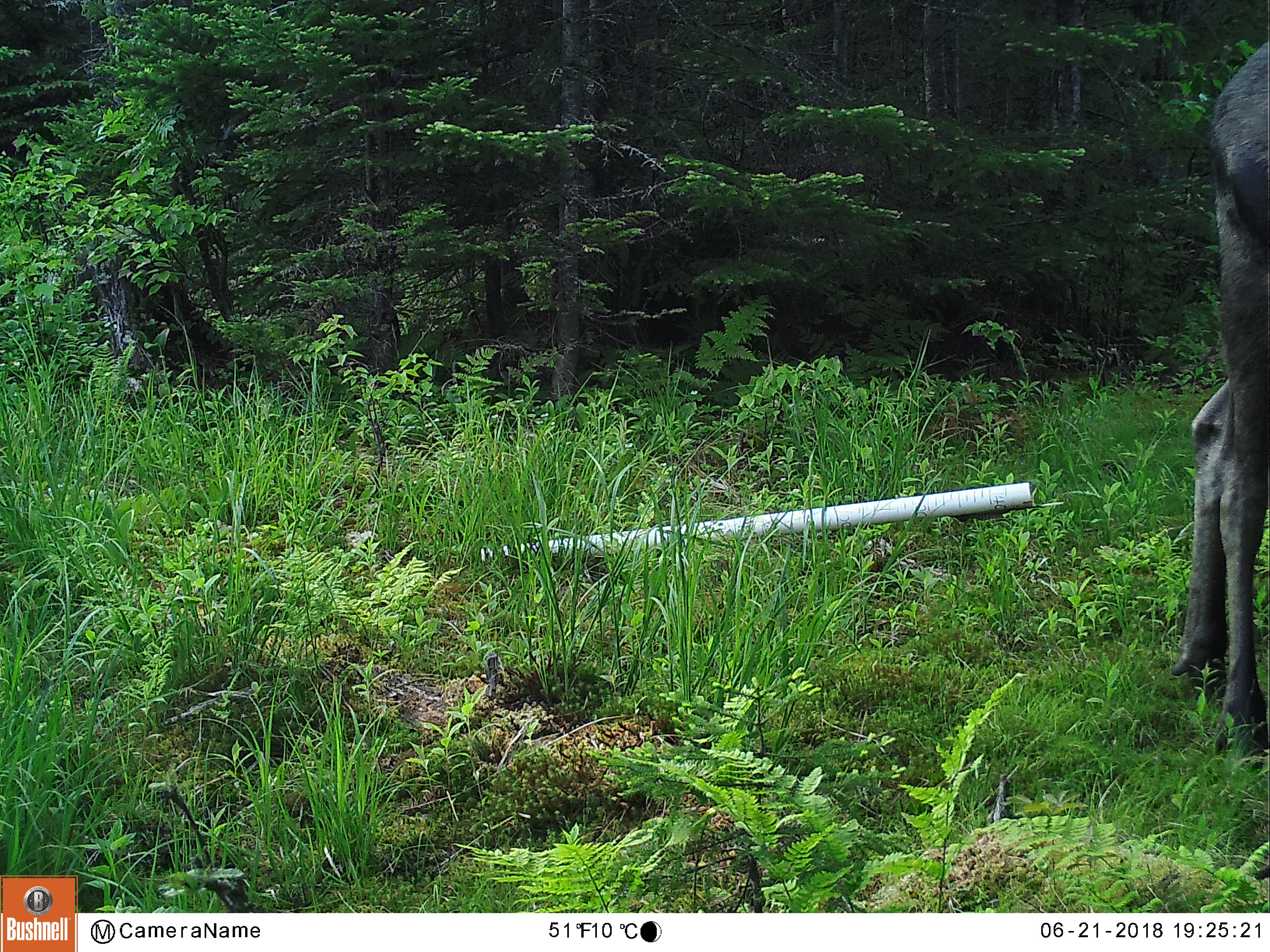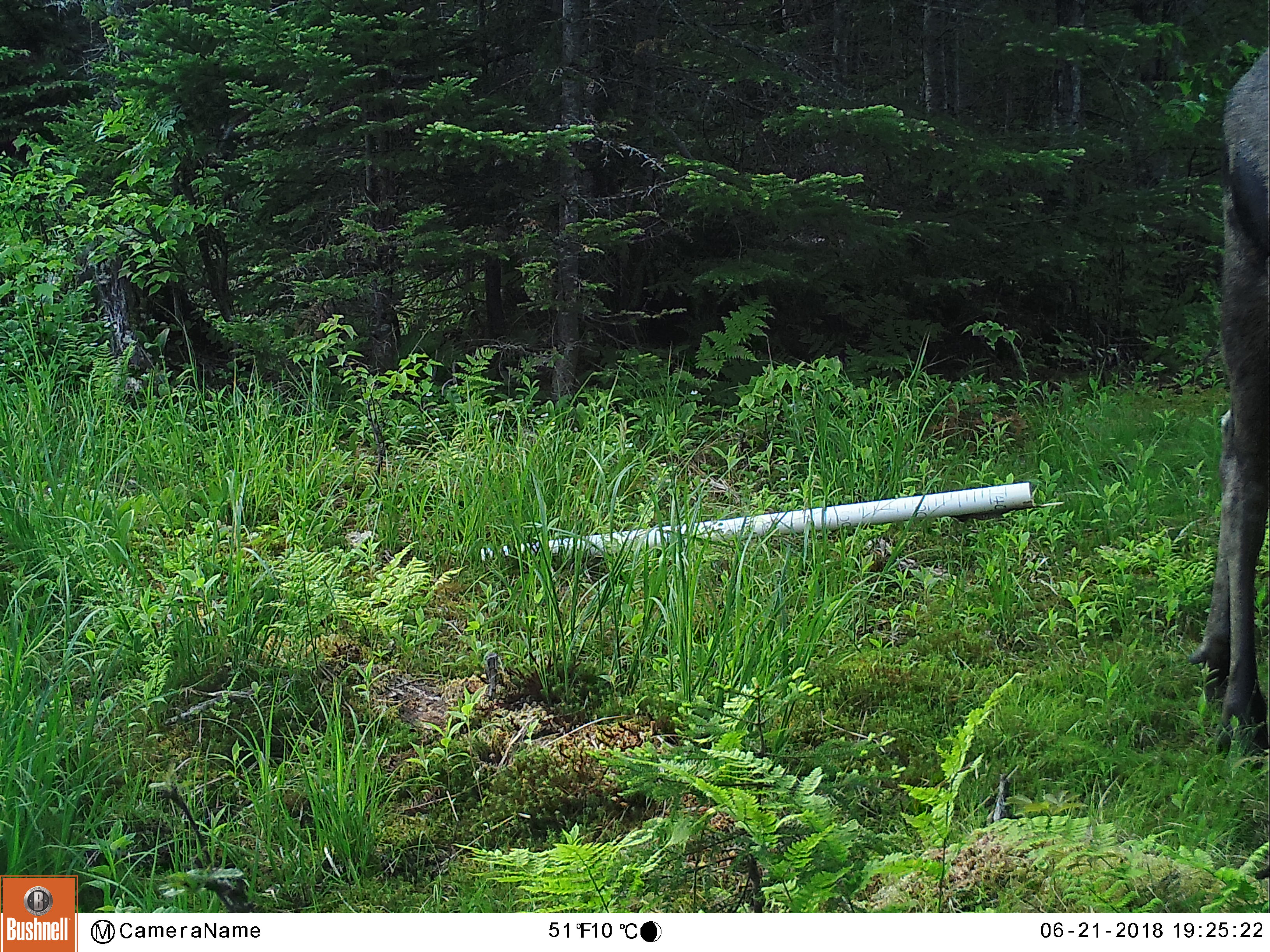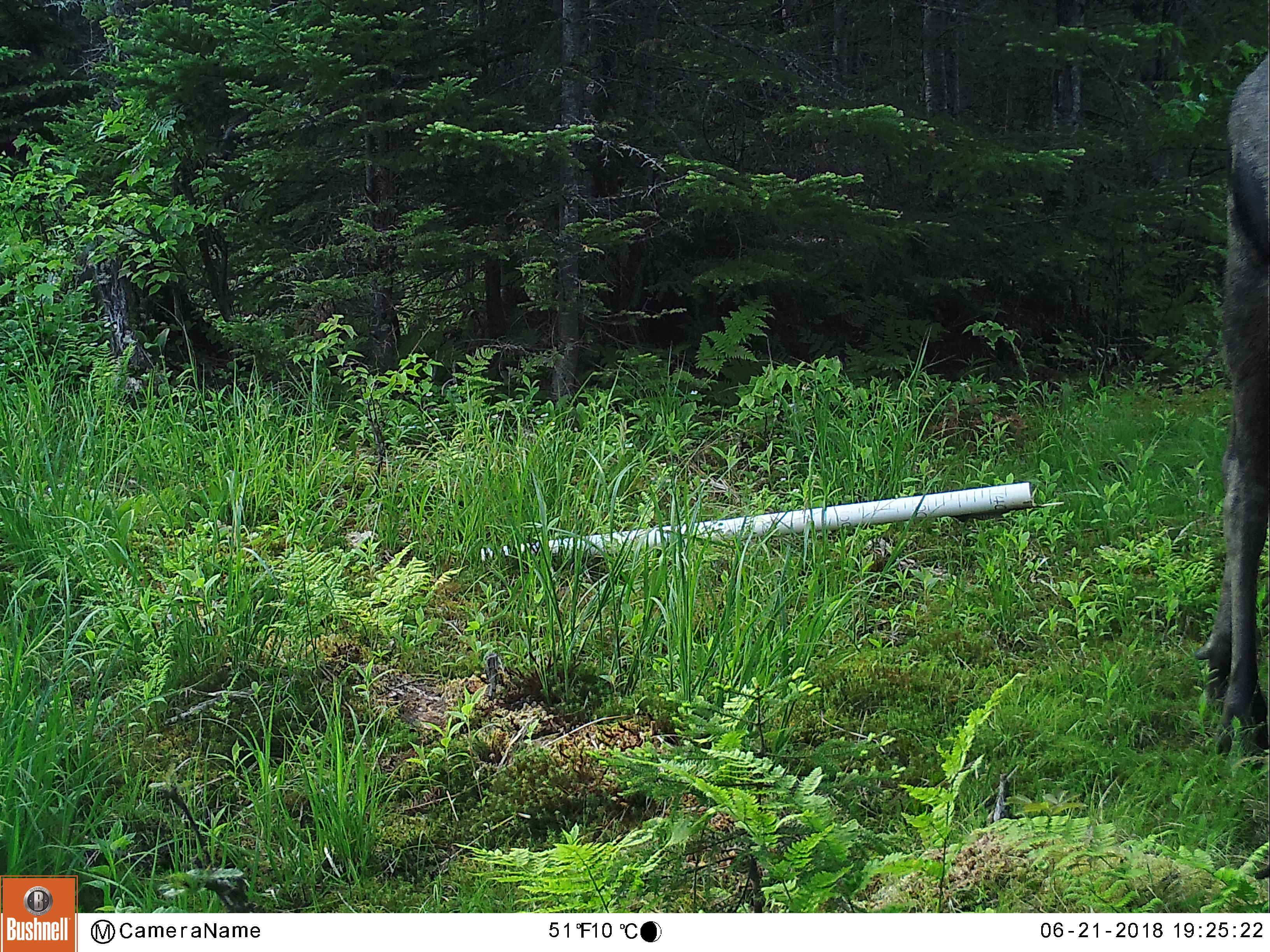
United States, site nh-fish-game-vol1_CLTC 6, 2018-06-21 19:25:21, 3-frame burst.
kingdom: Animalia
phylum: Chordata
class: Mammalia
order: Artiodactyla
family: Cervidae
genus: Alces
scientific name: Alces alces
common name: moose